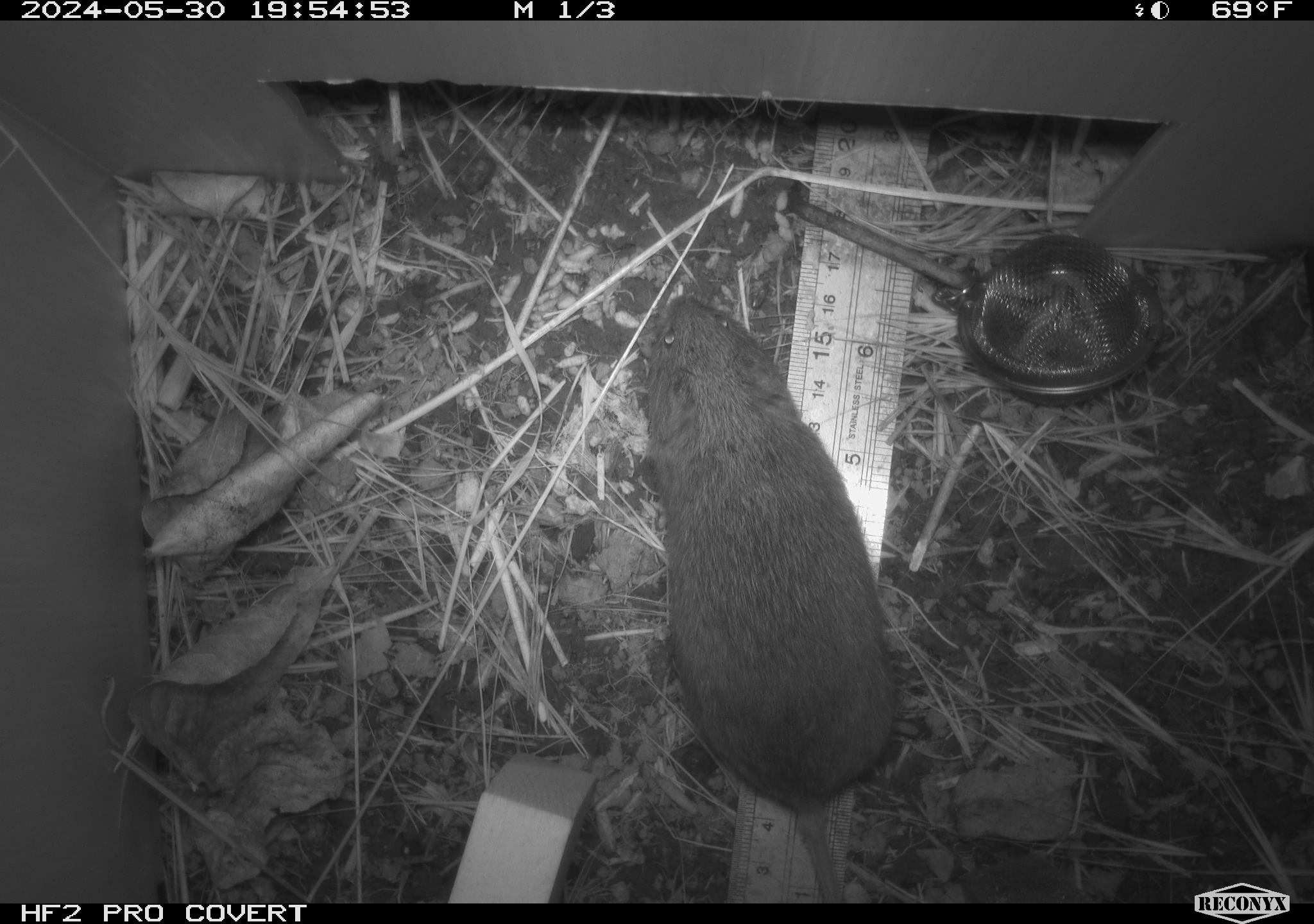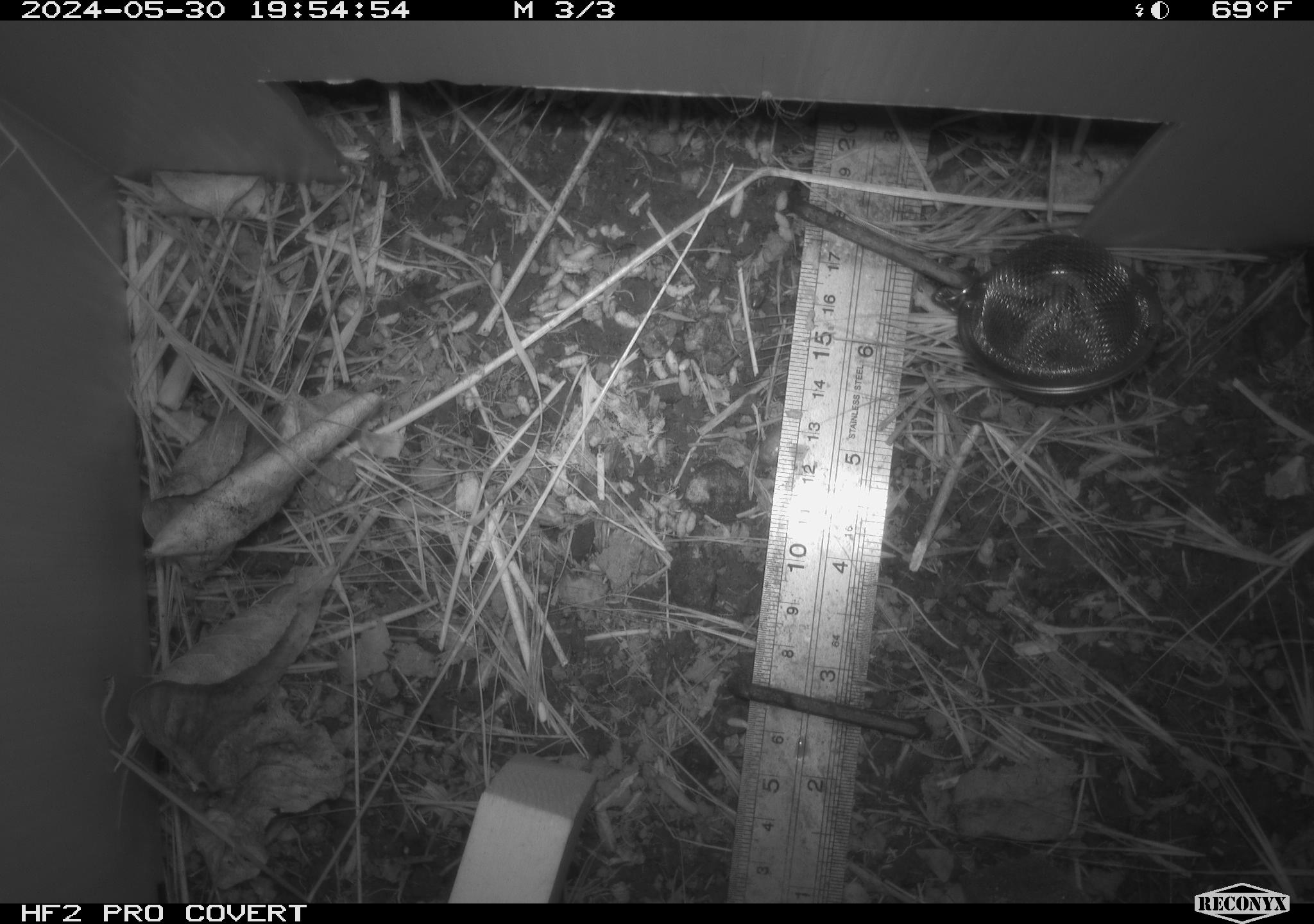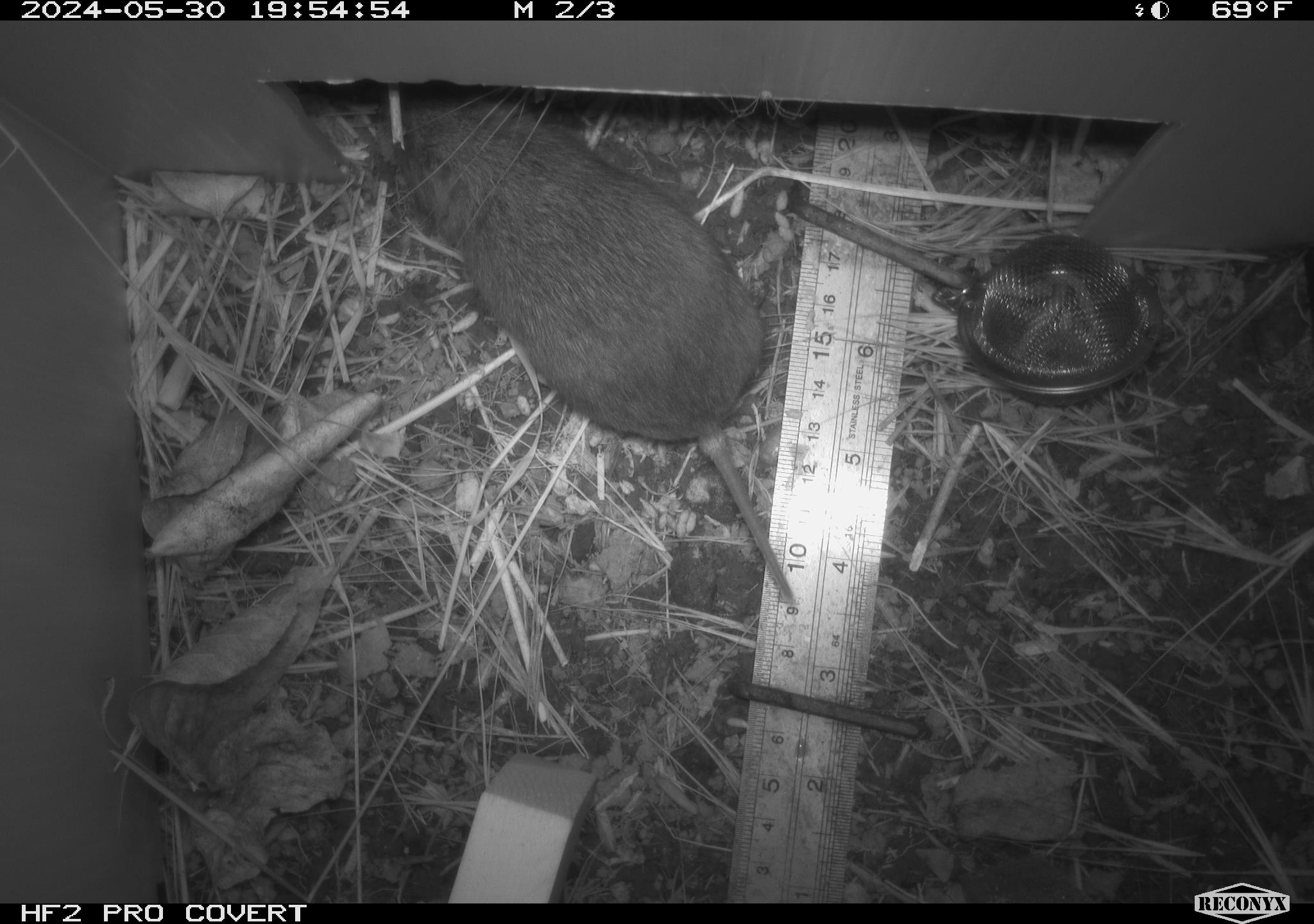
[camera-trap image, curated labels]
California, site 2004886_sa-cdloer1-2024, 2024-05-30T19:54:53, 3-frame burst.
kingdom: Animalia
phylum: Chordata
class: Mammalia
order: Rodentia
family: Cricetidae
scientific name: Arvicolinae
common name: voles, lemmings, and muskrats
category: arvicolinae subfamily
Arvicolinae subfamily (voles, lemmings, and muskrats) (Arvicolinae).